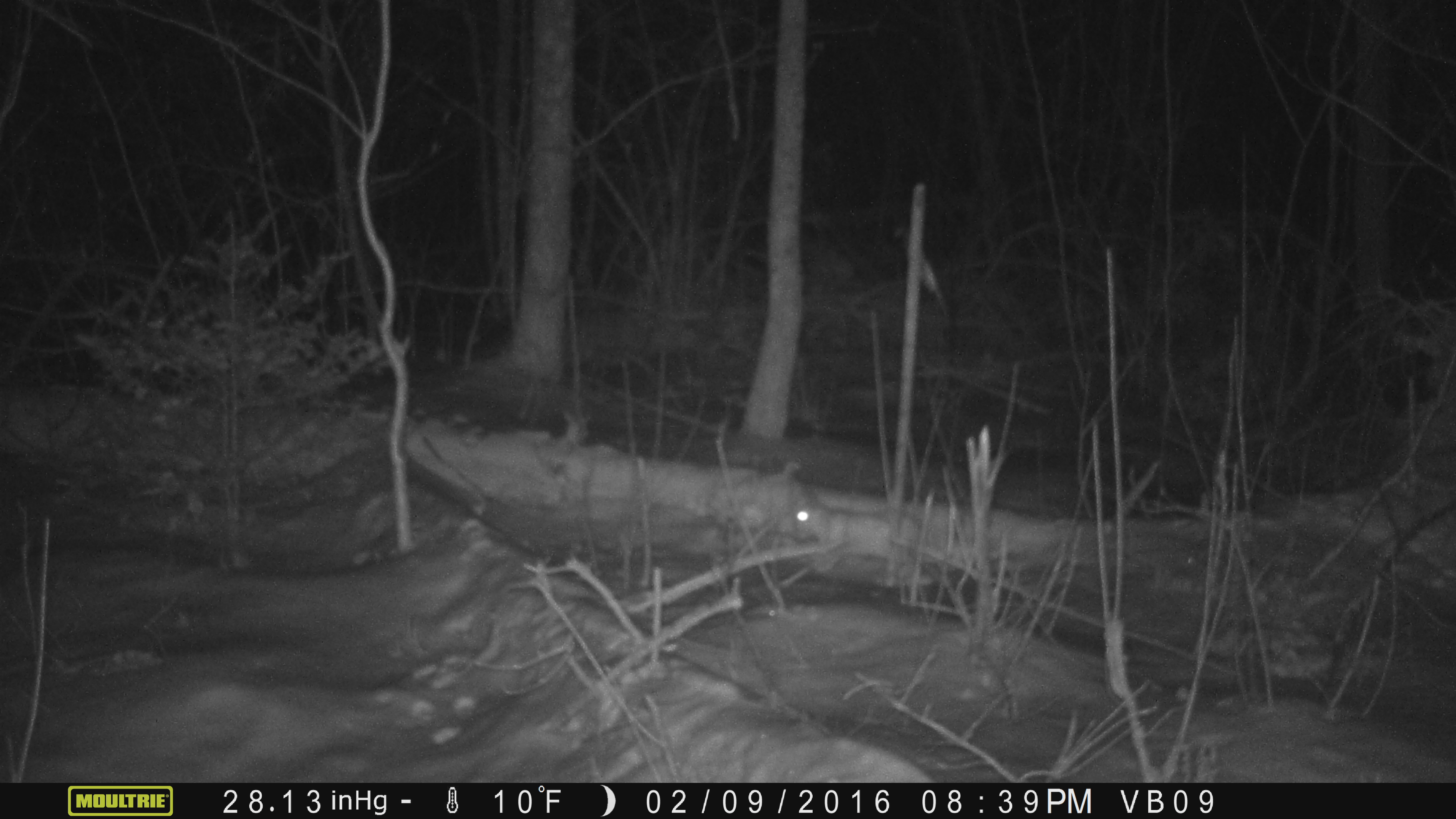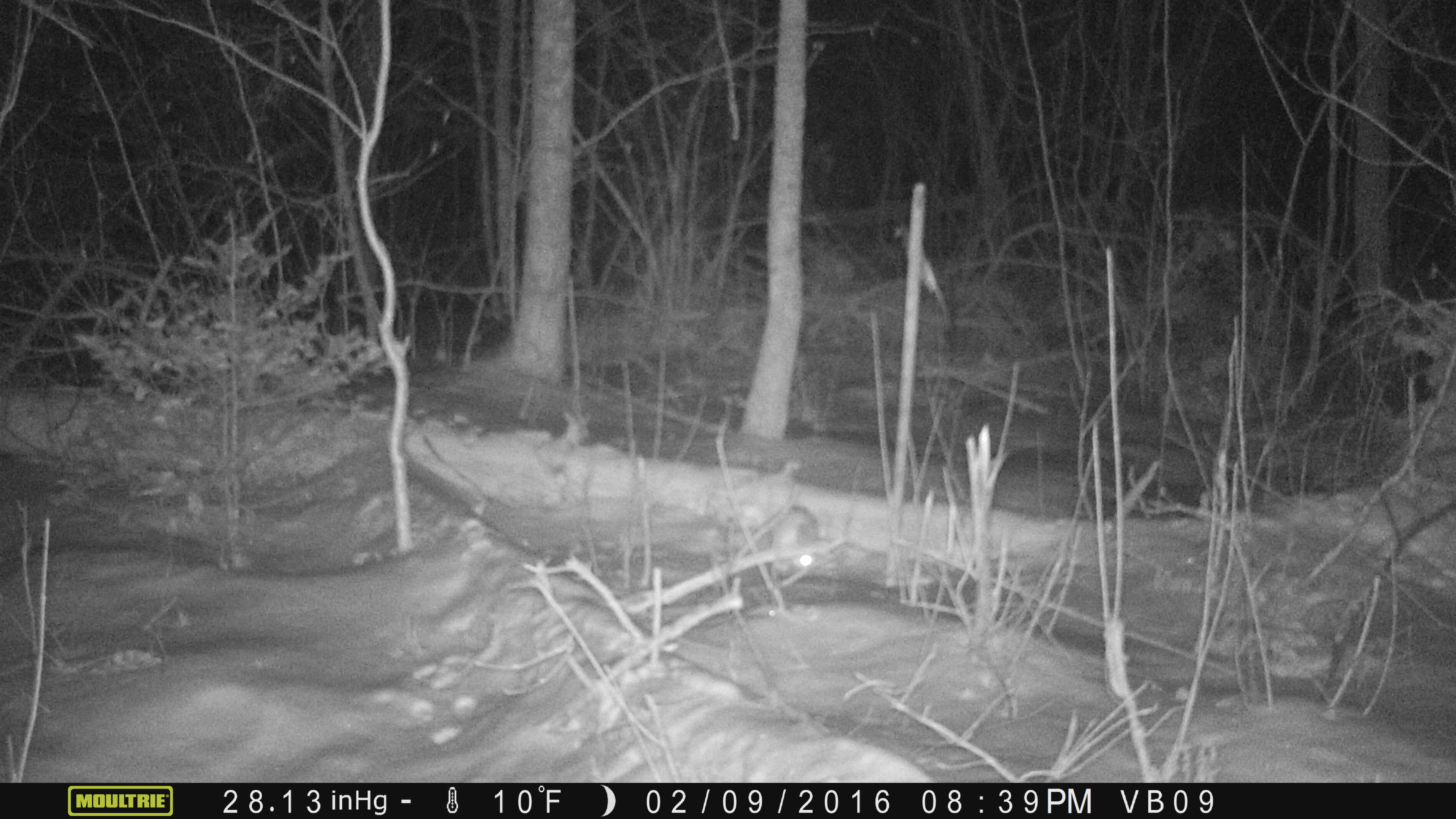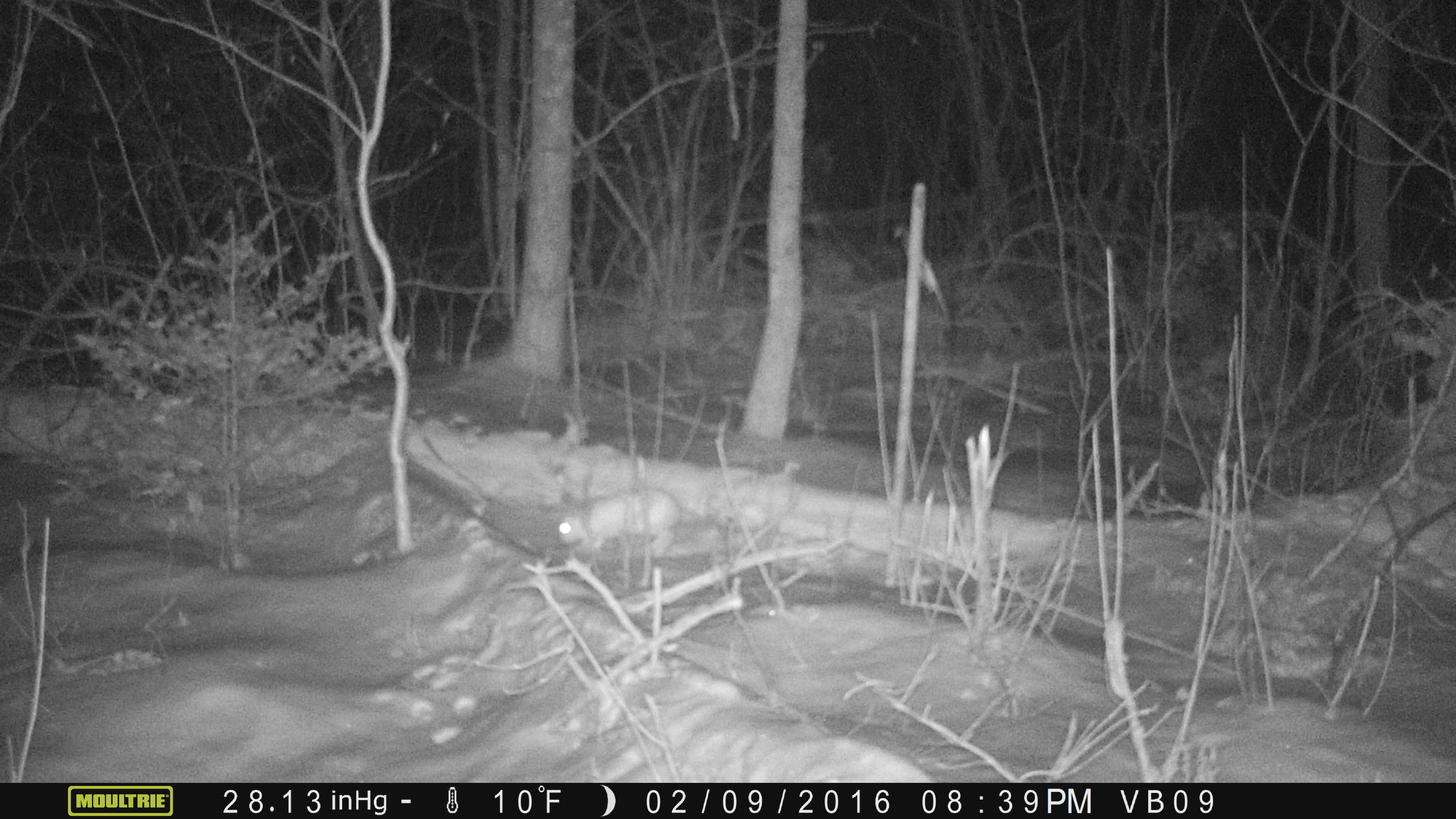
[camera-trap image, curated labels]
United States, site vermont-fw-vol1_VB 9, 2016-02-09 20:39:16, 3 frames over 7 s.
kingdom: Animalia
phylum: Chordata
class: Mammalia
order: Lagomorpha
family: Leporidae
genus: Lepus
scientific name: Lepus americanus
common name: snowshoe hare